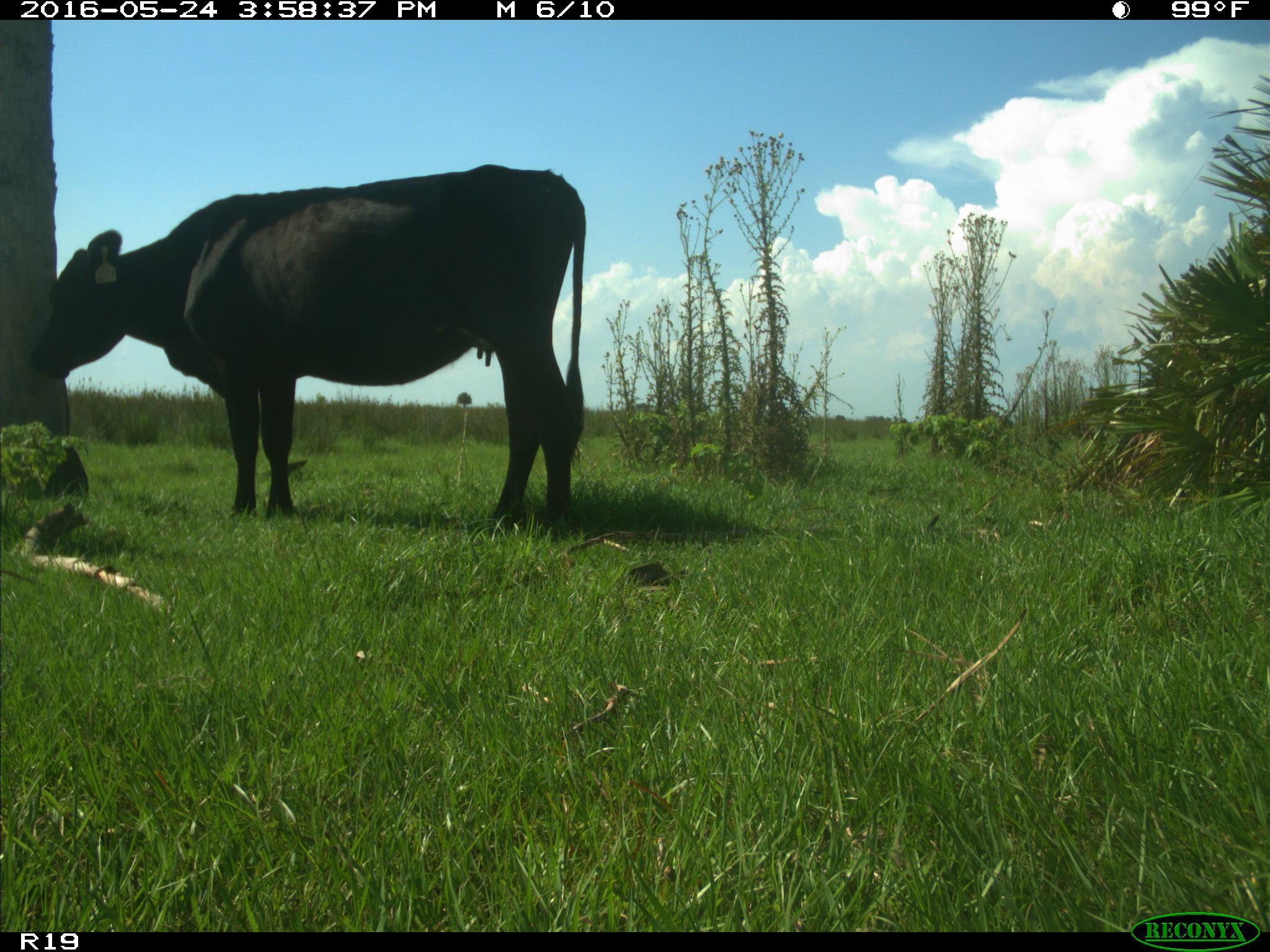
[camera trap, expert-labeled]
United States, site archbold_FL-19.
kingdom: Animalia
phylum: Chordata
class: Mammalia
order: Artiodactyla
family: Bovidae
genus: Bos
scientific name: Bos taurus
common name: domestic cow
Bos taurus (domestic cow).